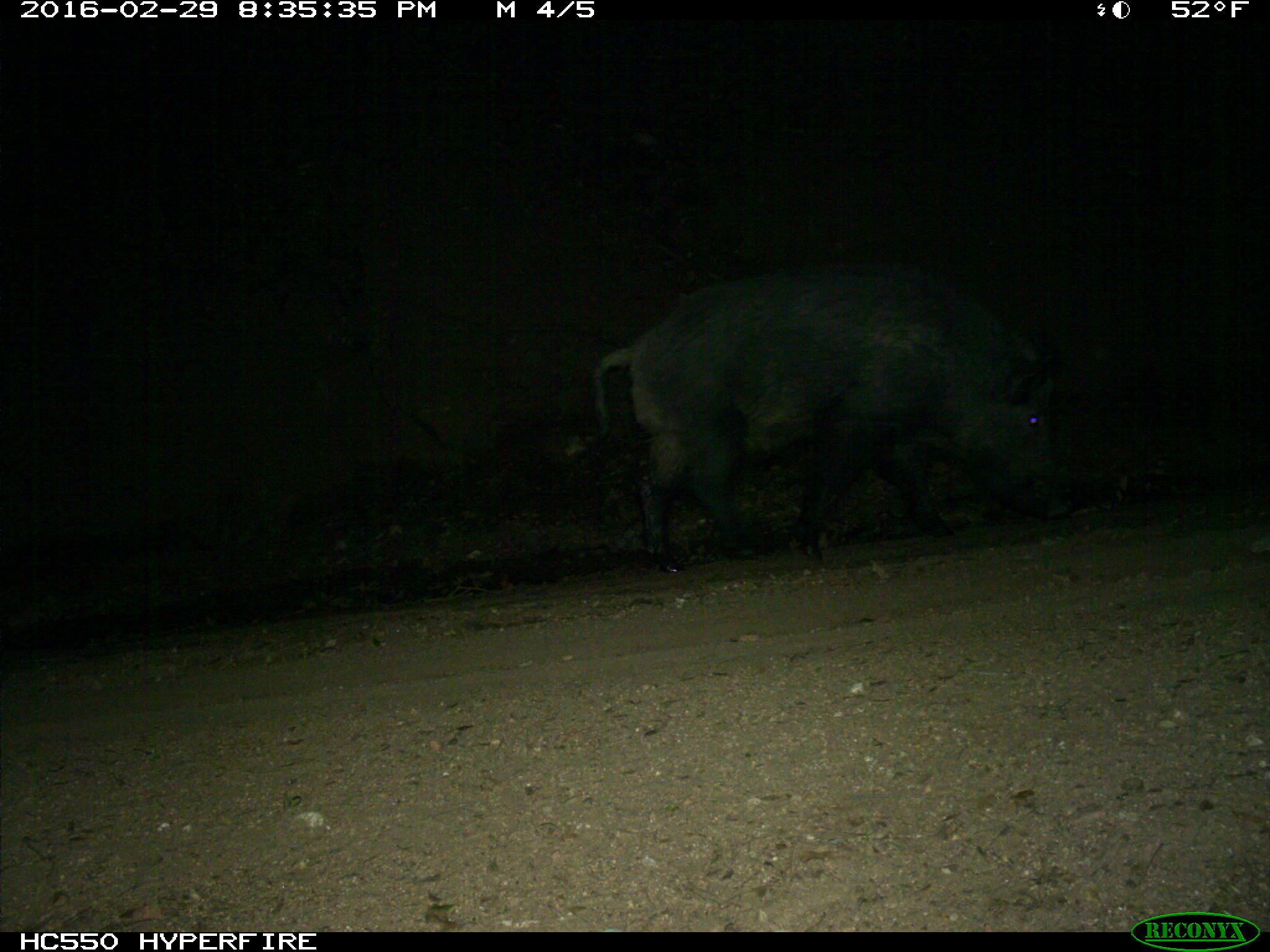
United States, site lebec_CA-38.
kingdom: Animalia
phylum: Chordata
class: Mammalia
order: Artiodactyla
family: Suidae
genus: Sus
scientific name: Sus scrofa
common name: wild boar